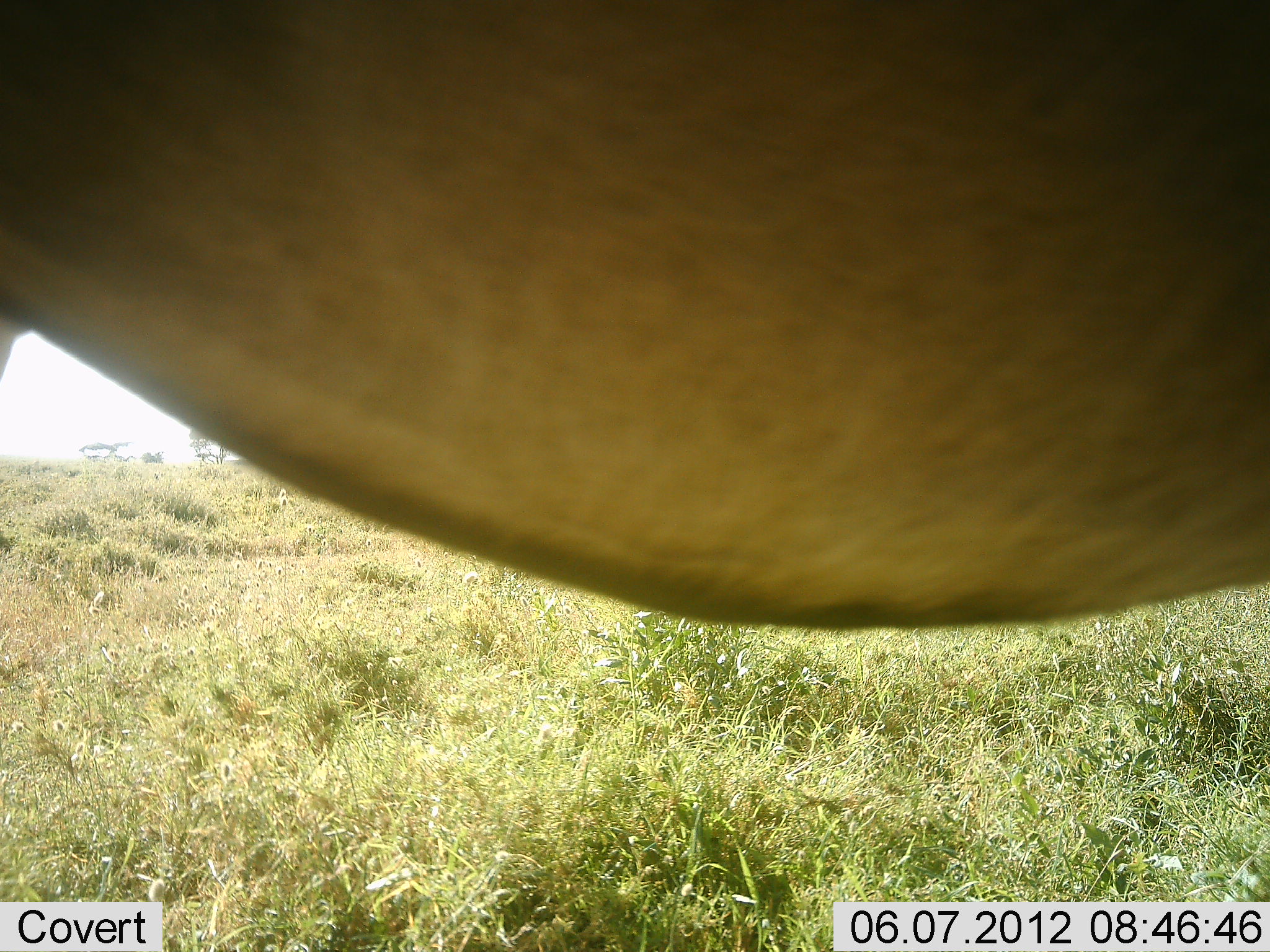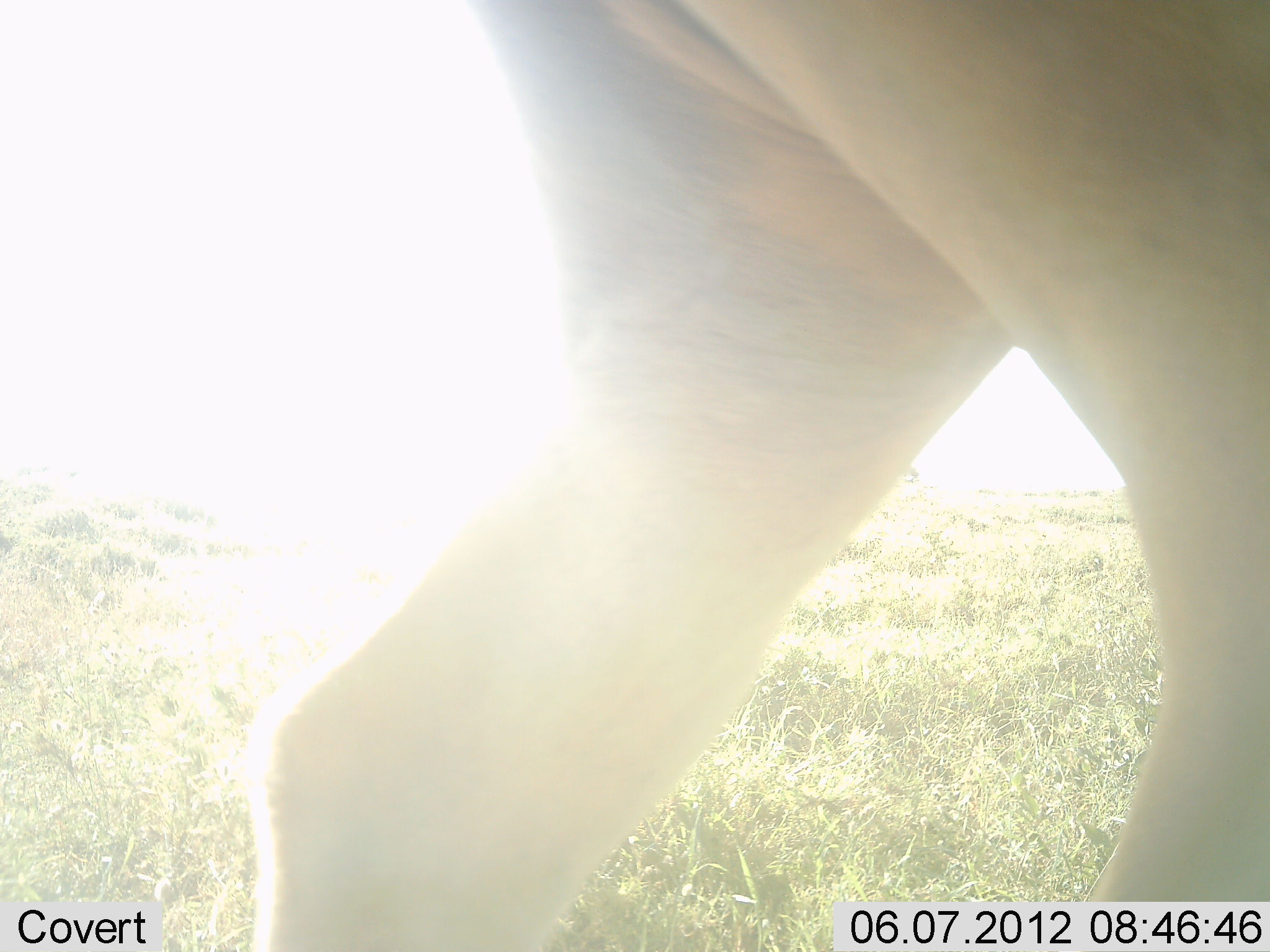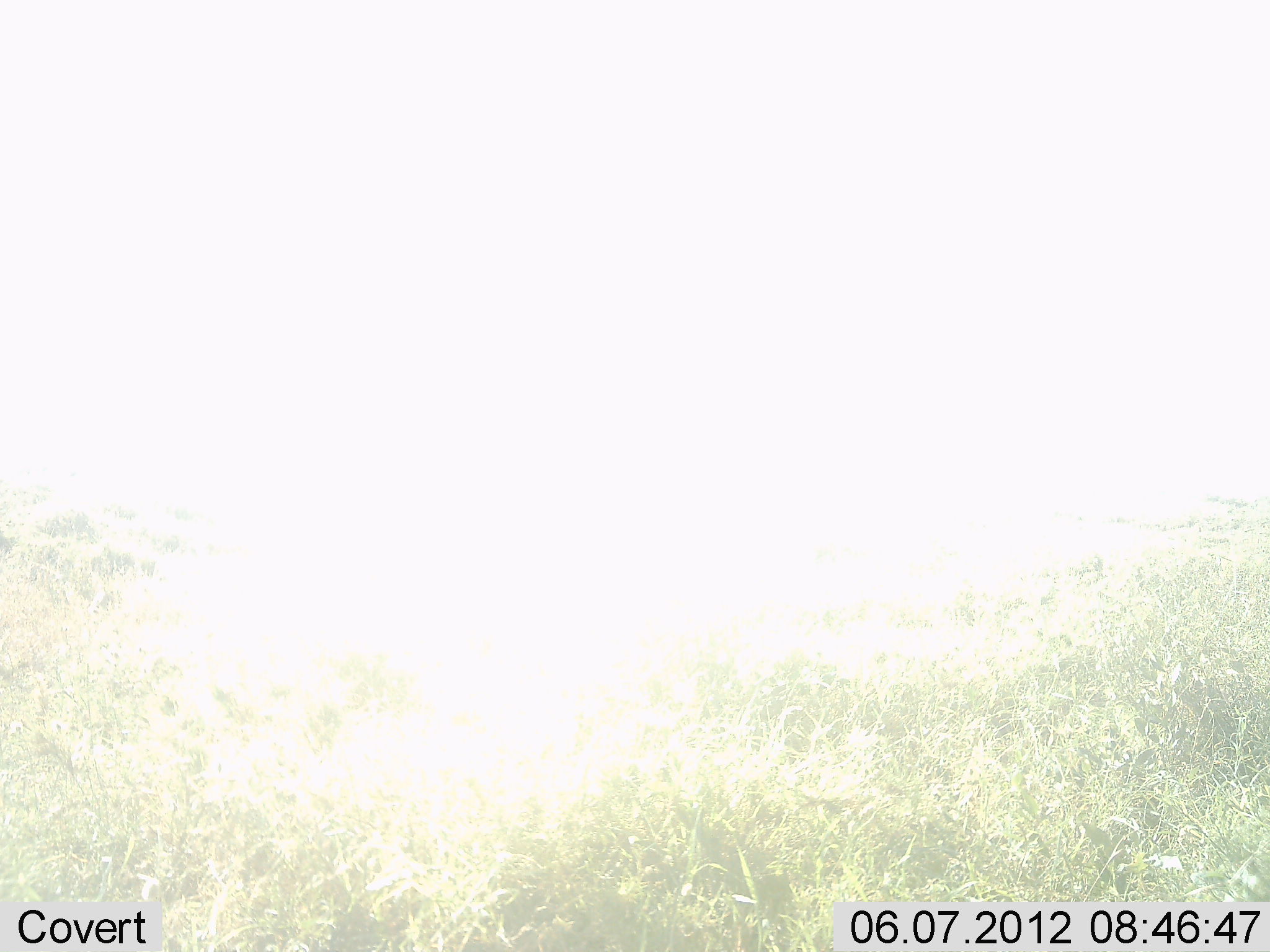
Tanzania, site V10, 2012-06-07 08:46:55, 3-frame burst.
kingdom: Animalia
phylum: Chordata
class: Mammalia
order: Artiodactyla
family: Bovidae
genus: Alcelaphus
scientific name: Alcelaphus buselaphus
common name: hartebeest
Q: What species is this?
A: Hartebeest (Alcelaphus buselaphus).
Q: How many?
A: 1.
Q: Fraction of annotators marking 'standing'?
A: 0%.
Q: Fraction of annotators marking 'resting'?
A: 0%.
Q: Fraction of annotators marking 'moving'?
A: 100%.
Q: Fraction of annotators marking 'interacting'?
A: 0%.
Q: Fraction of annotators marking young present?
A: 0%.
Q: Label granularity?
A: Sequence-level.